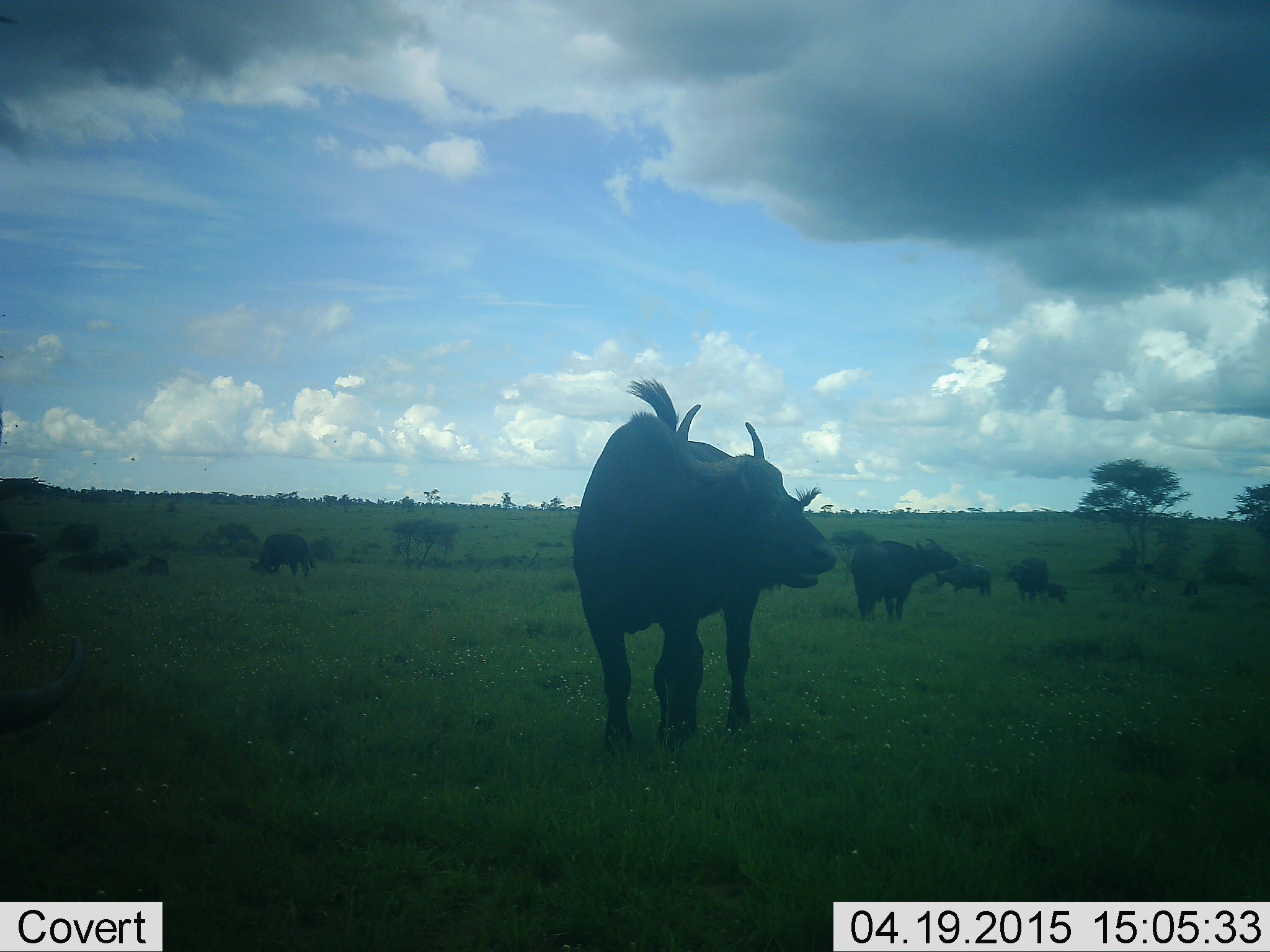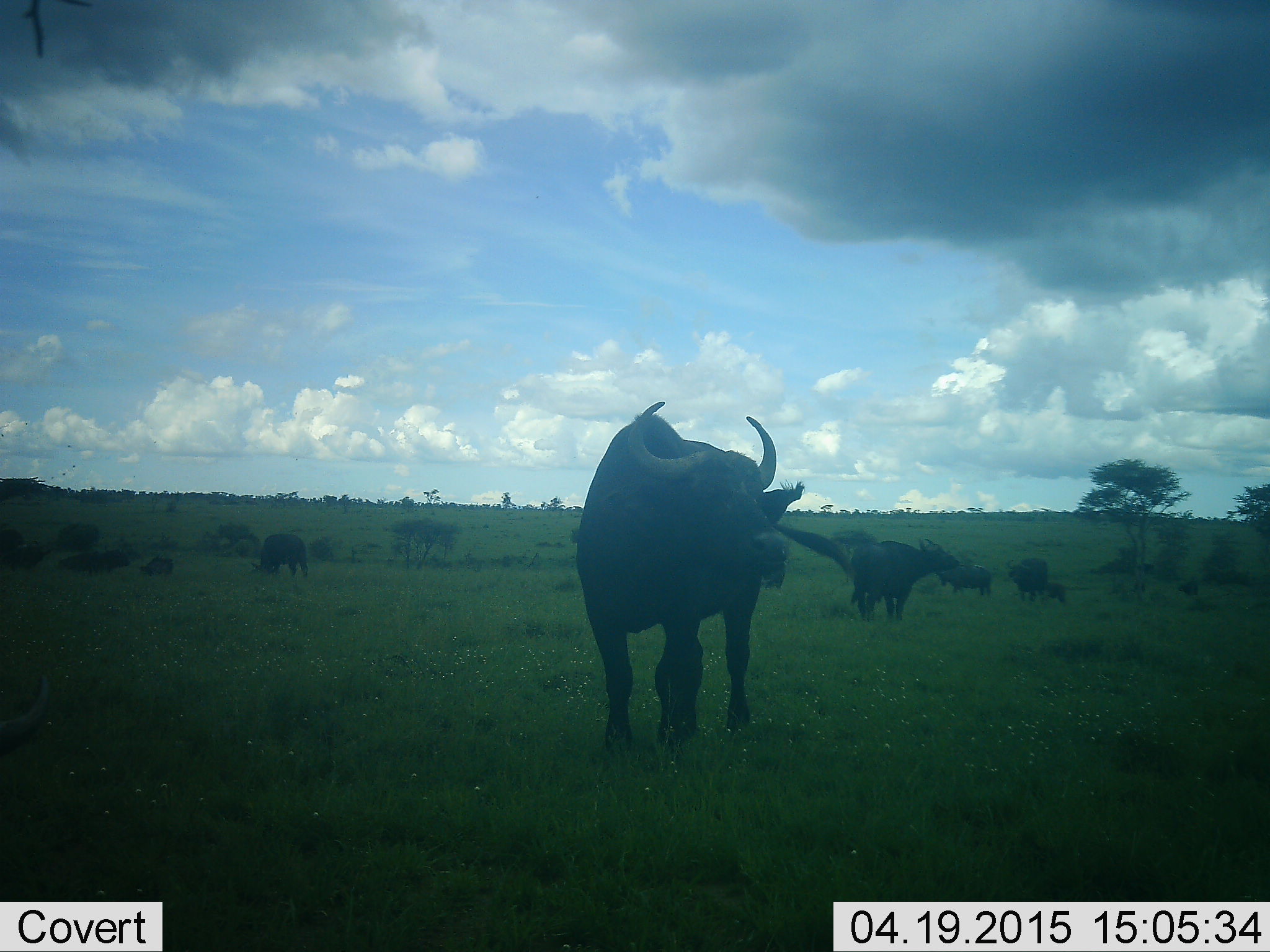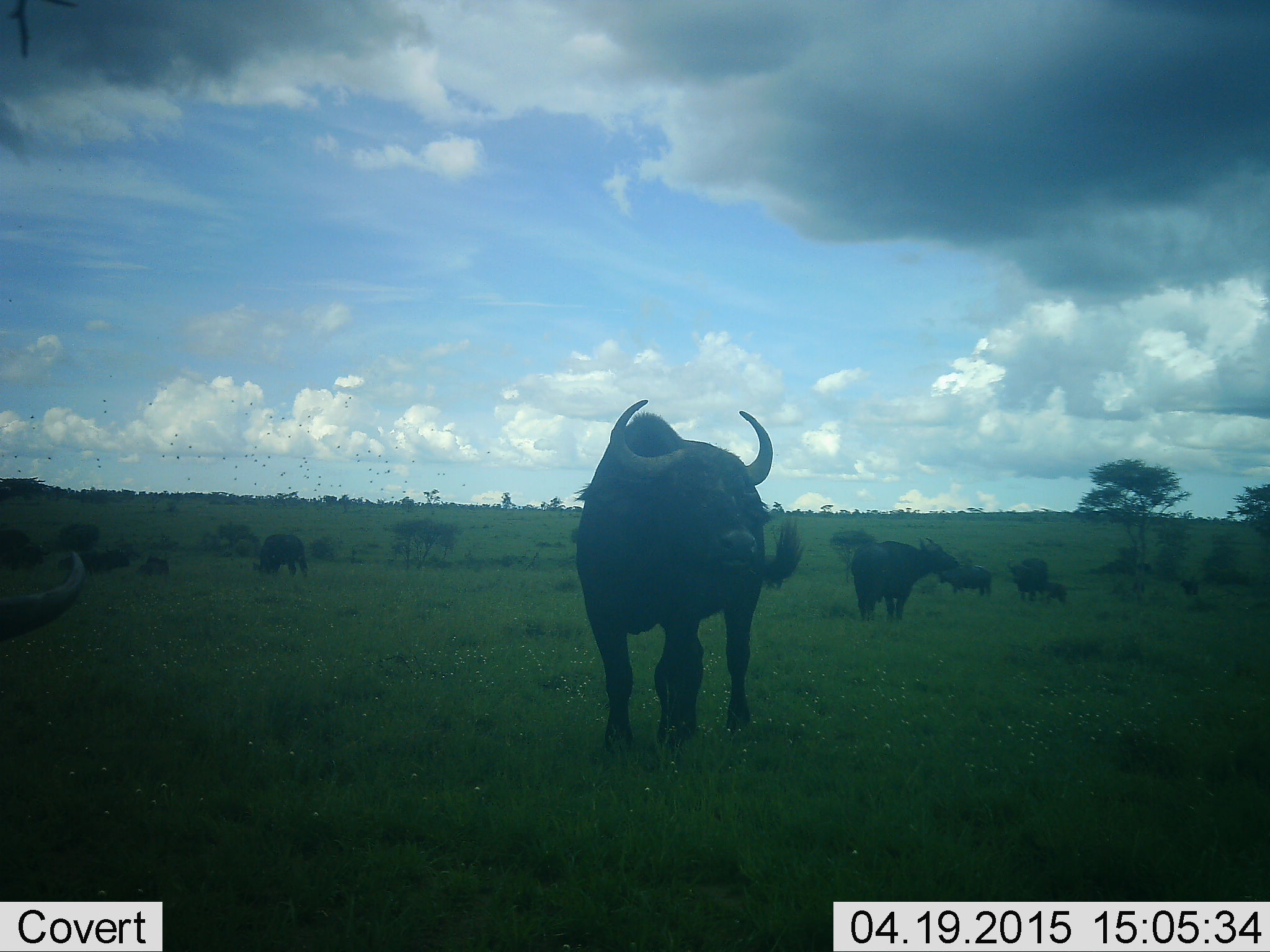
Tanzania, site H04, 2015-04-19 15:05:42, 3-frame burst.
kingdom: Animalia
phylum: Chordata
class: Mammalia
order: Artiodactyla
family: Bovidae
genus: Syncerus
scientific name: Syncerus caffer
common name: cape buffalo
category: buffalo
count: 11-50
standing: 100%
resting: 33%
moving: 11%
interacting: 0%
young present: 56%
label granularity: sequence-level